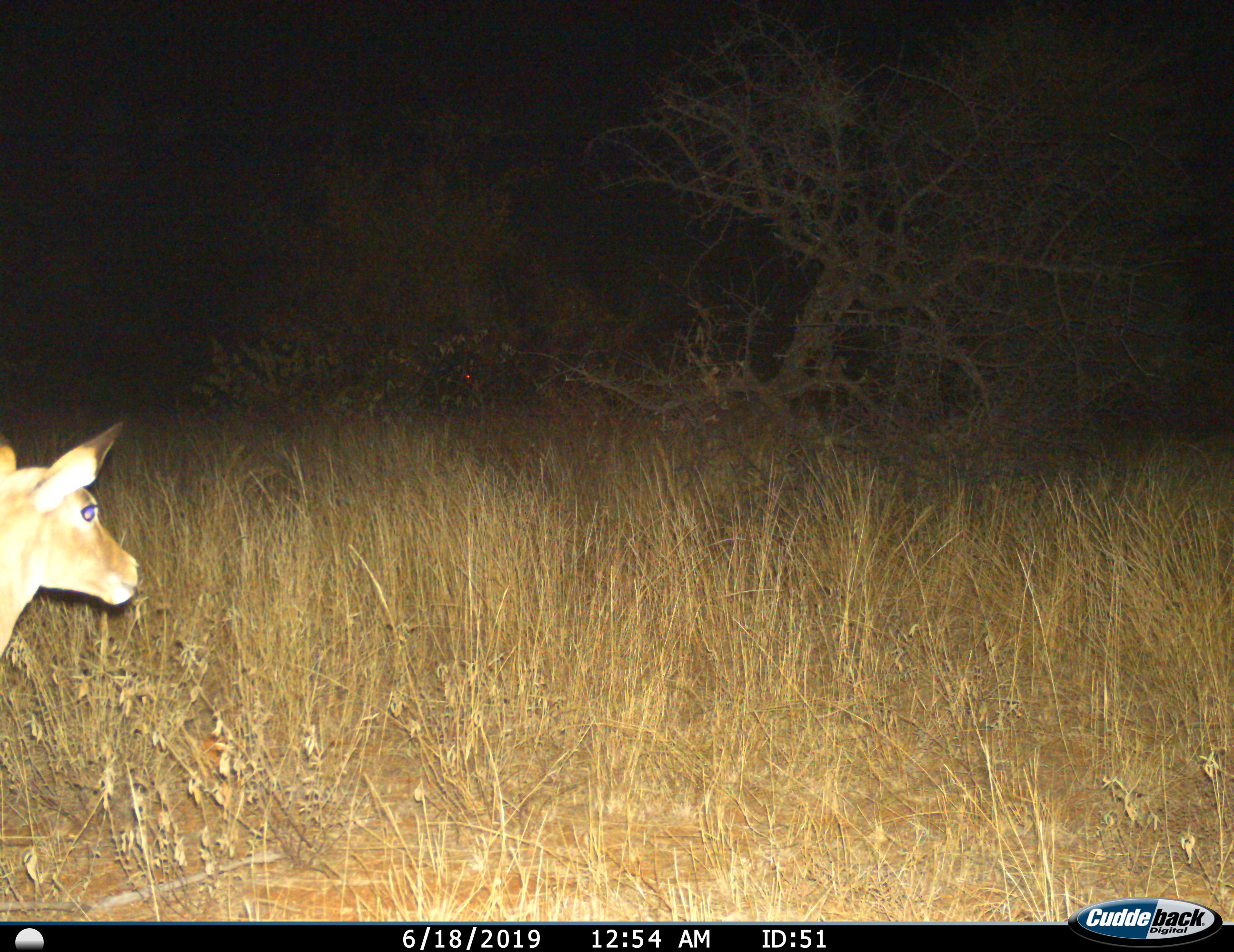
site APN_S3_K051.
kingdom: Animalia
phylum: Chordata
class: Mammalia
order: Artiodactyla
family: Bovidae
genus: Aepyceros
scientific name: Aepyceros melampus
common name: impala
Impala (Aepyceros melampus), count 1. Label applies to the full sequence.